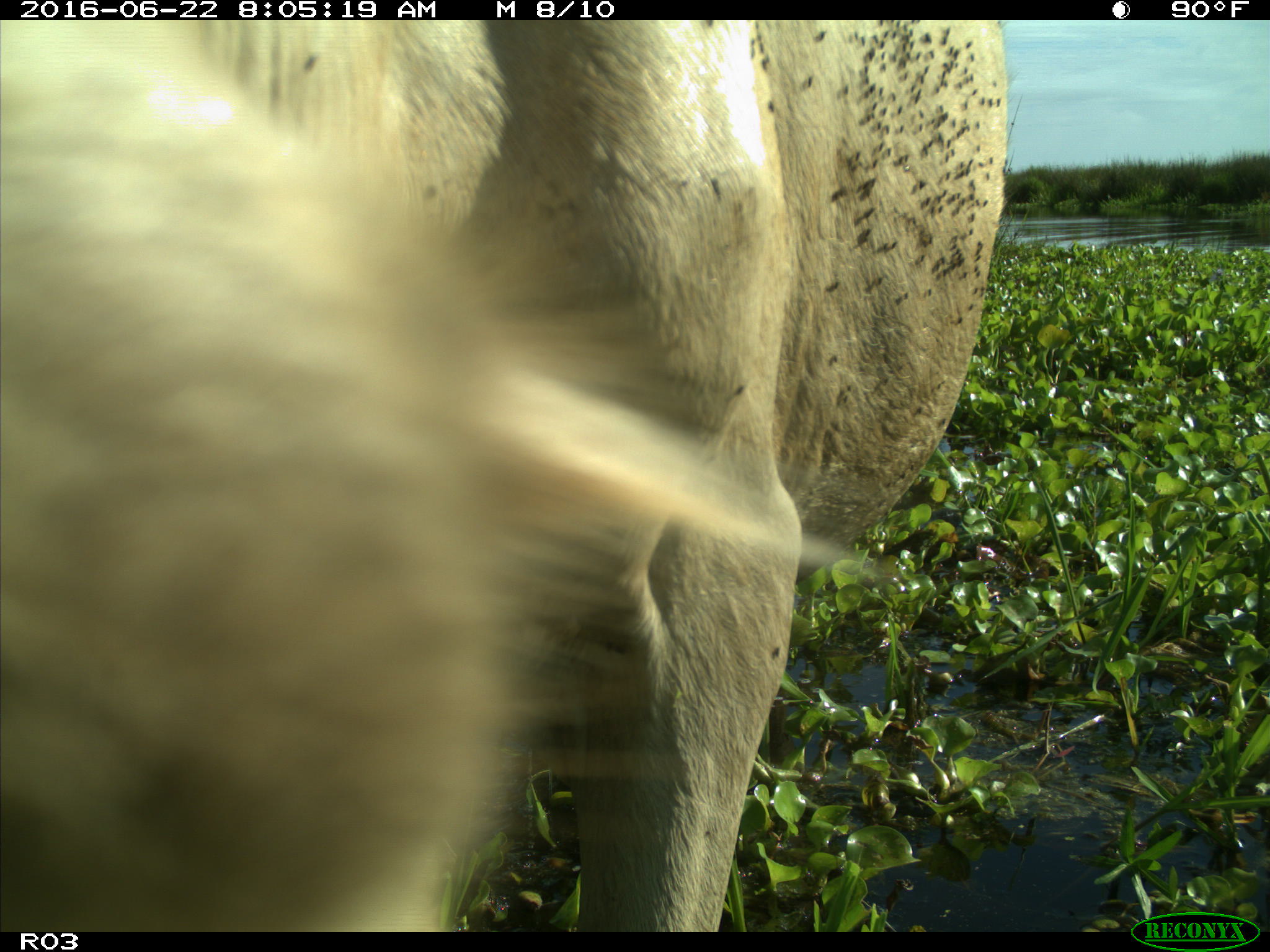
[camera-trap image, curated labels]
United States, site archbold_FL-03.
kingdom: Animalia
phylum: Chordata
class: Mammalia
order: Artiodactyla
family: Bovidae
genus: Bos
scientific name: Bos taurus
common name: domestic cow